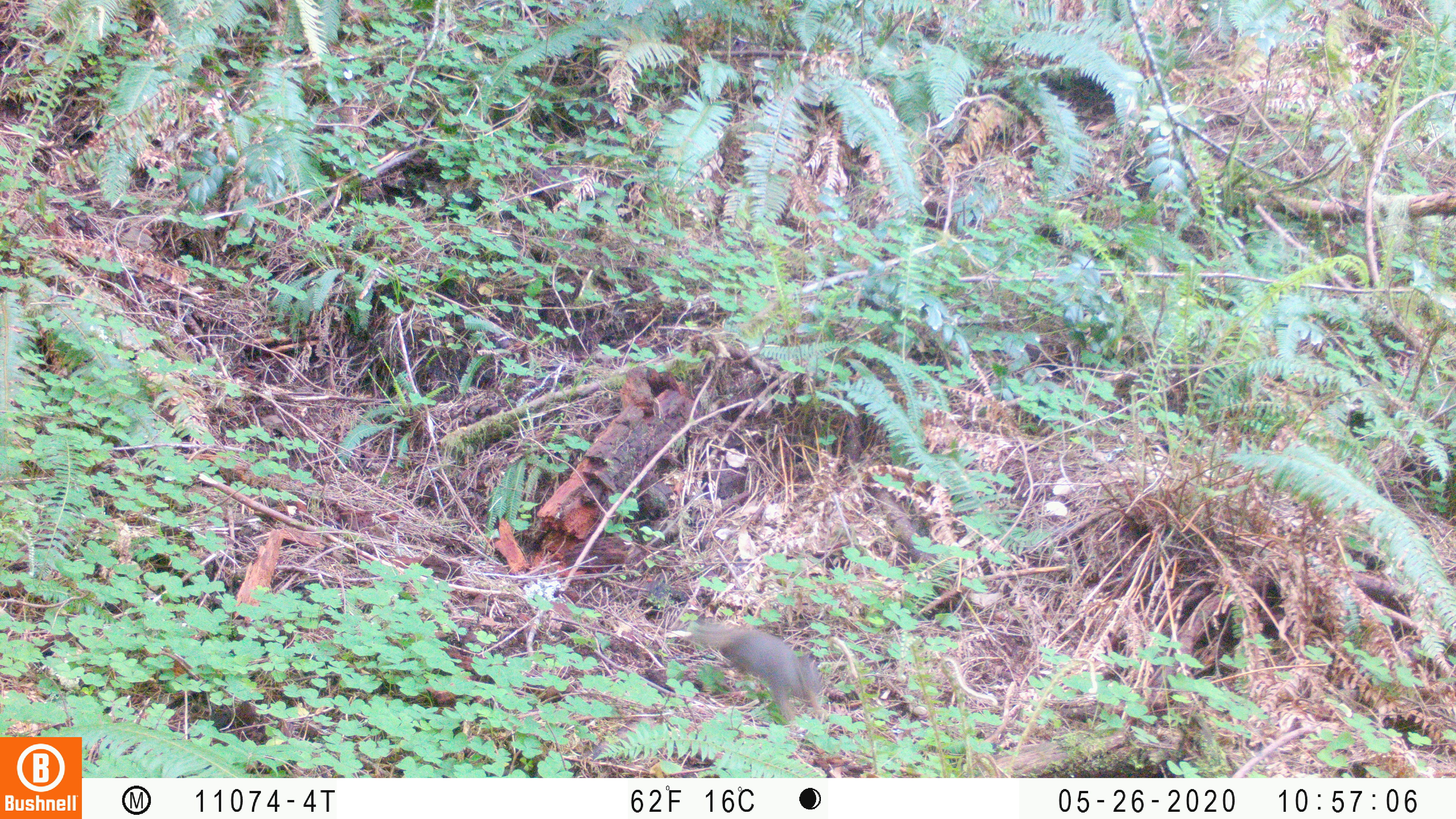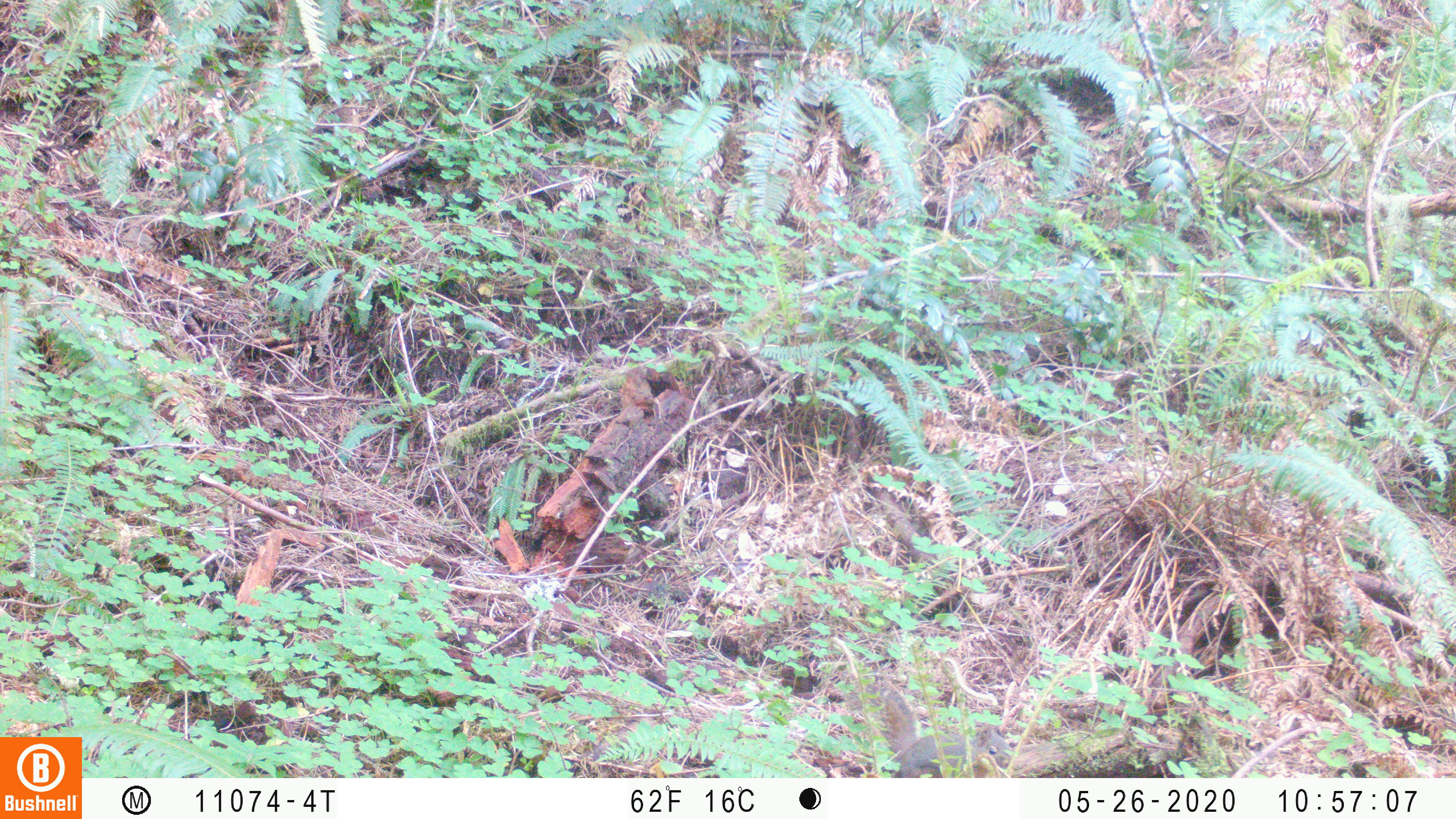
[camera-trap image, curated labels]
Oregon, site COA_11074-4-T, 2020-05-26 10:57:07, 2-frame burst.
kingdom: Animalia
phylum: Chordata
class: Mammalia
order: Rodentia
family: Sciuridae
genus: Tamiasciurus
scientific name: Tamiasciurus douglasii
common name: douglas squirrel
Douglas squirrel (Tamiasciurus douglasii).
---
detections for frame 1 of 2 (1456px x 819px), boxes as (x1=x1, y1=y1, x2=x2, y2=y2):
douglas squirrel: (x1=688, y1=614, x2=826, y2=706)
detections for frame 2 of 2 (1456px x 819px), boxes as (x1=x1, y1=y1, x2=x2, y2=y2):
douglas squirrel: (x1=870, y1=681, x2=1011, y2=773)